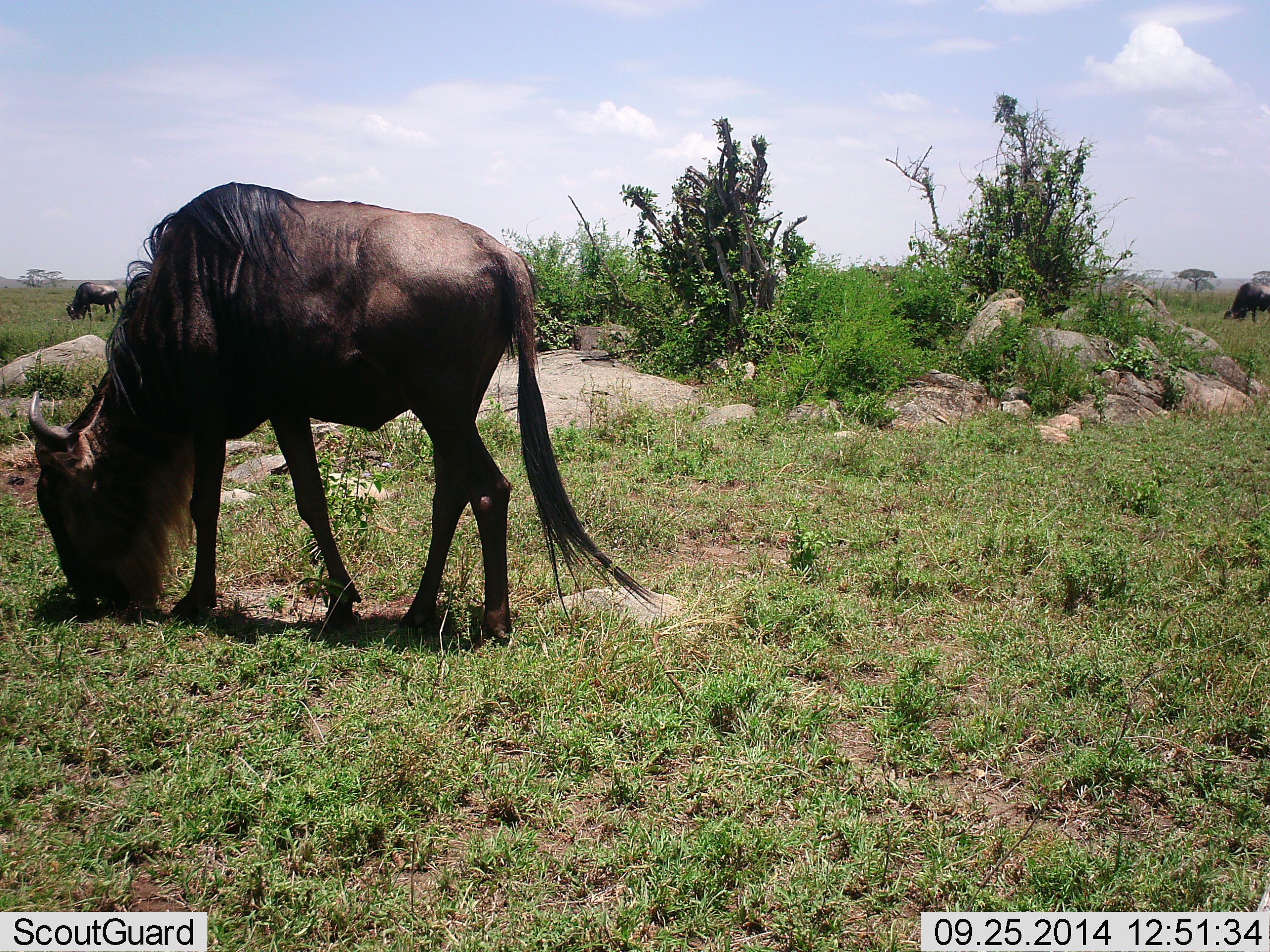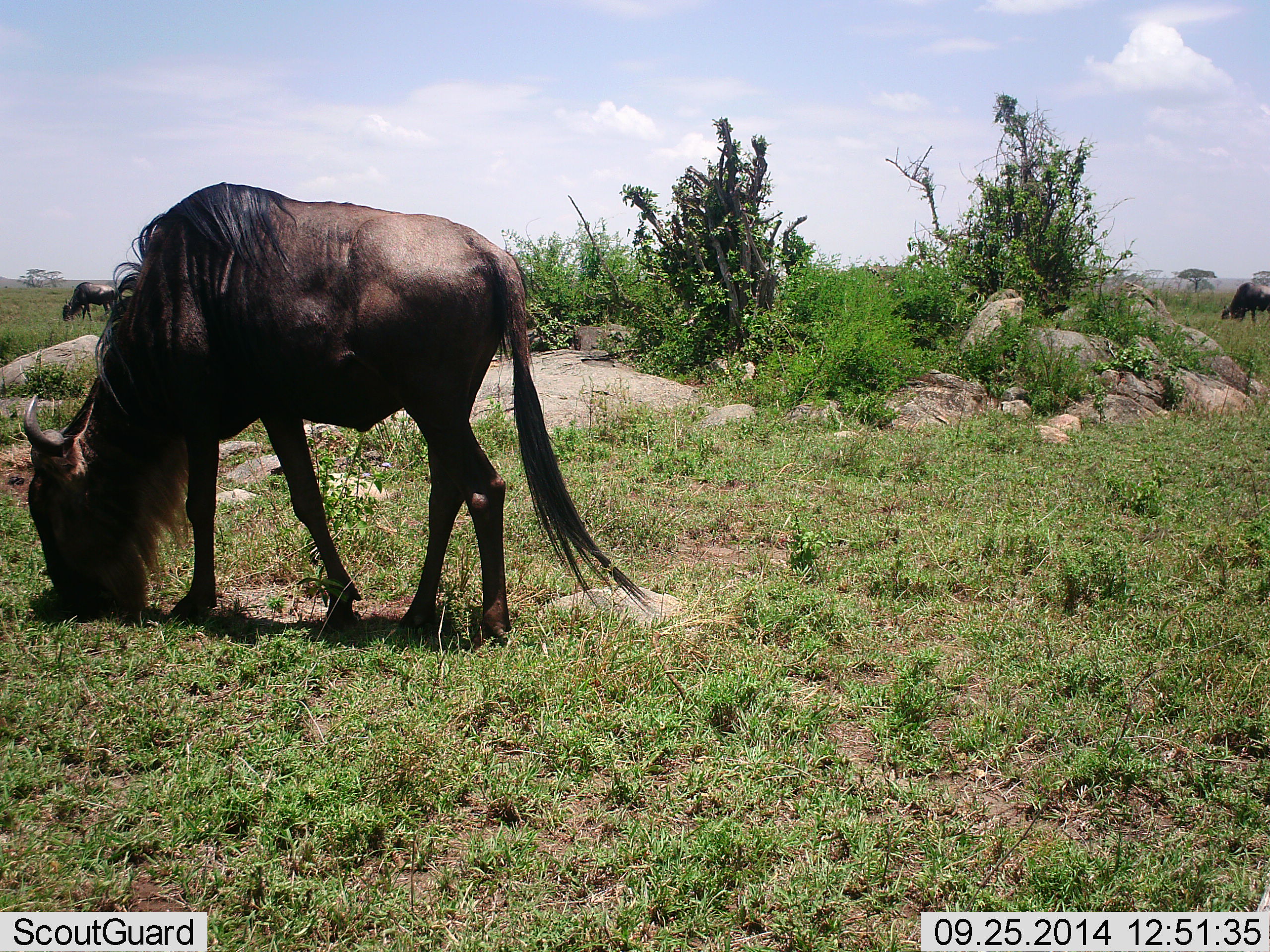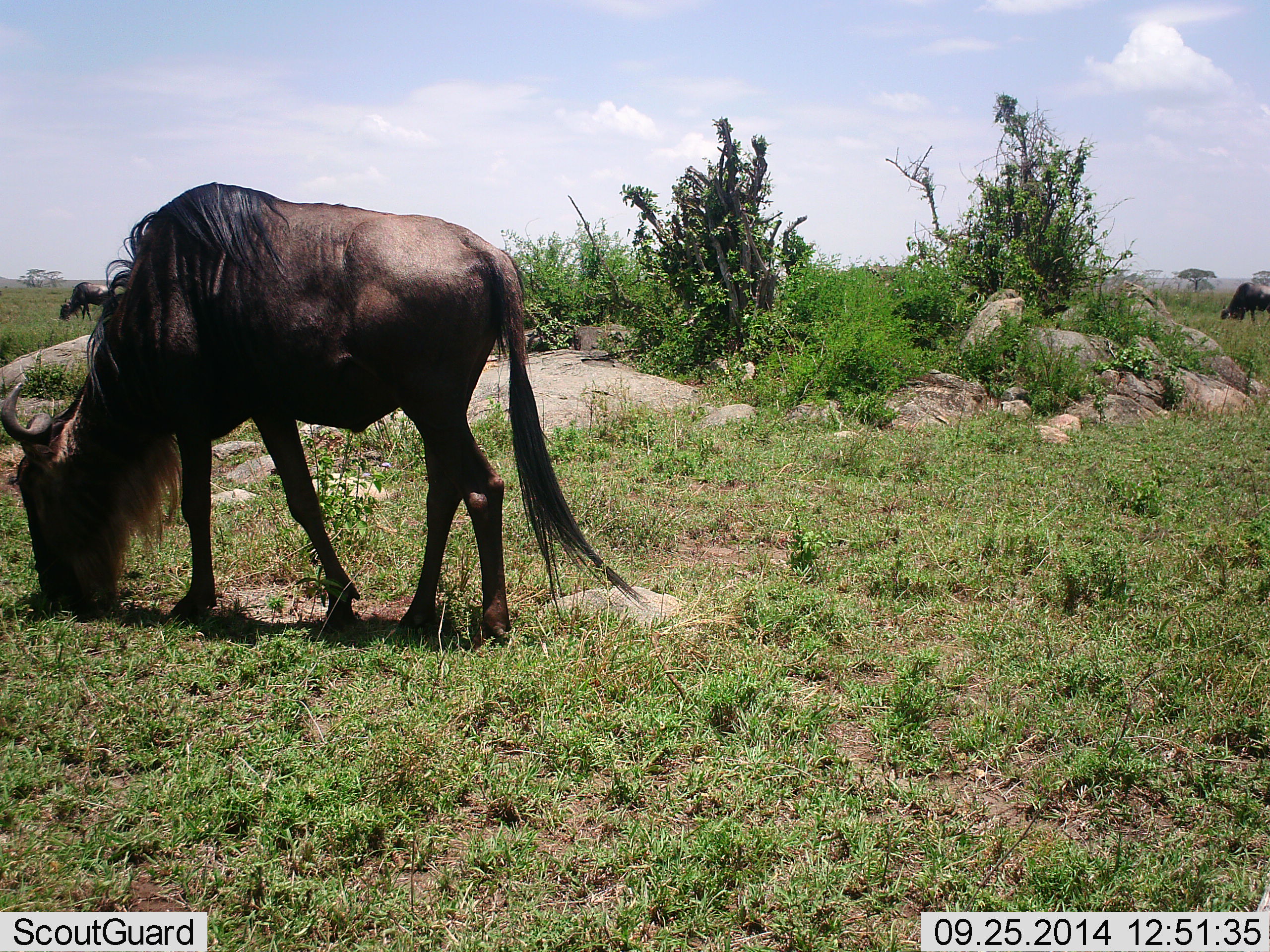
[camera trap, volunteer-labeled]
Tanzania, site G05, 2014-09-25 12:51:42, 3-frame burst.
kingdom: Animalia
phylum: Chordata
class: Mammalia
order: Artiodactyla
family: Bovidae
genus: Connochaetes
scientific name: Connochaetes taurinus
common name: blue wildebeest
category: wildebeest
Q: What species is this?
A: Wildebeest (blue wildebeest) (Connochaetes taurinus).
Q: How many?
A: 3.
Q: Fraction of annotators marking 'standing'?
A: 20%.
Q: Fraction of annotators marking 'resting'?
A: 0%.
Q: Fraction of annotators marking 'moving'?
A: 0%.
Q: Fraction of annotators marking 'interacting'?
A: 0%.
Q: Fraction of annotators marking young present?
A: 0%.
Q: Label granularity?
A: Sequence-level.